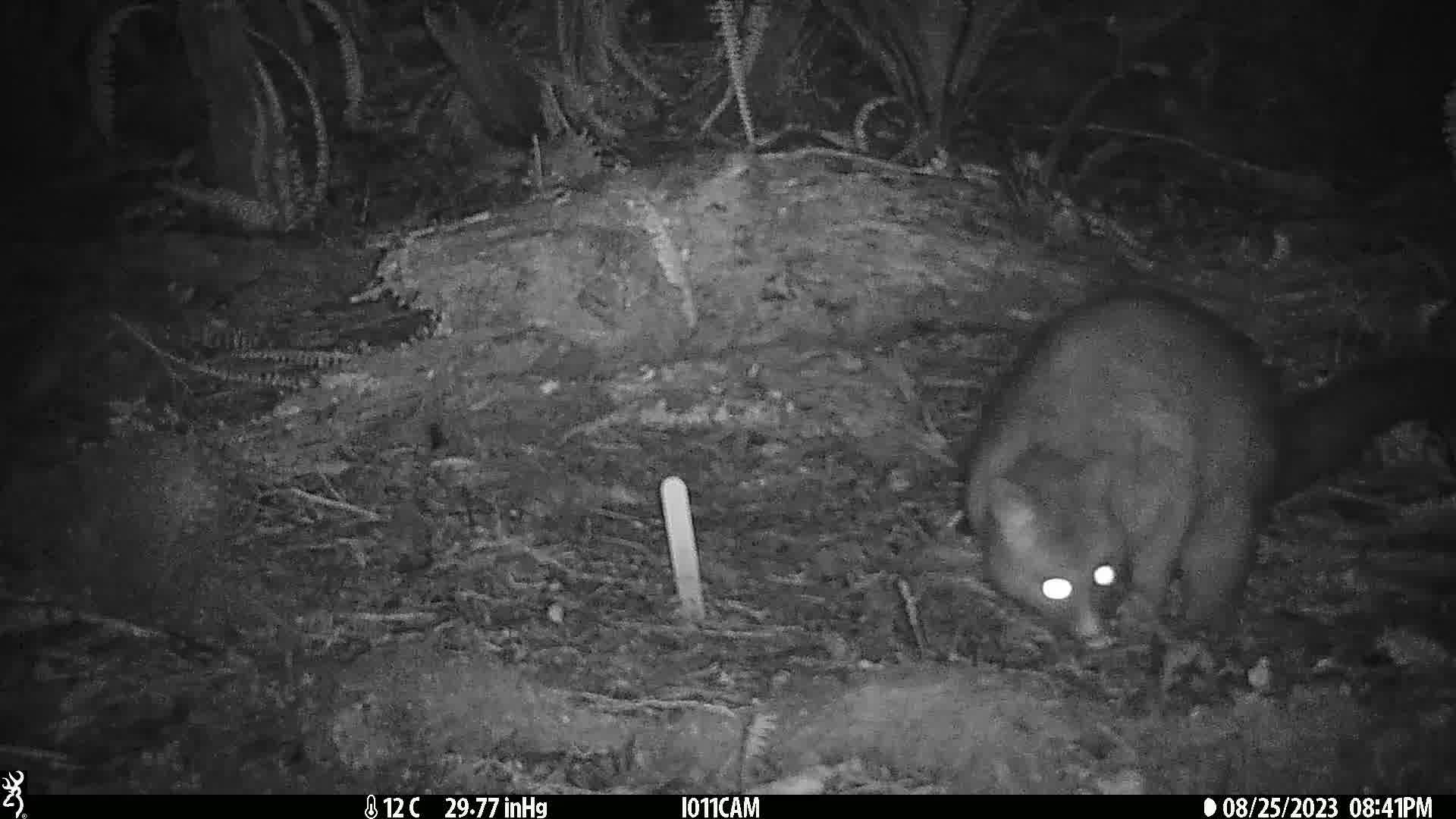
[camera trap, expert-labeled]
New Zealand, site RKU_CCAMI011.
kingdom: Animalia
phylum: Chordata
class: Mammalia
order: Diprotodontia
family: Phalangeridae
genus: Trichosurus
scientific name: Trichosurus vulpecula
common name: common brushtail possum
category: possum